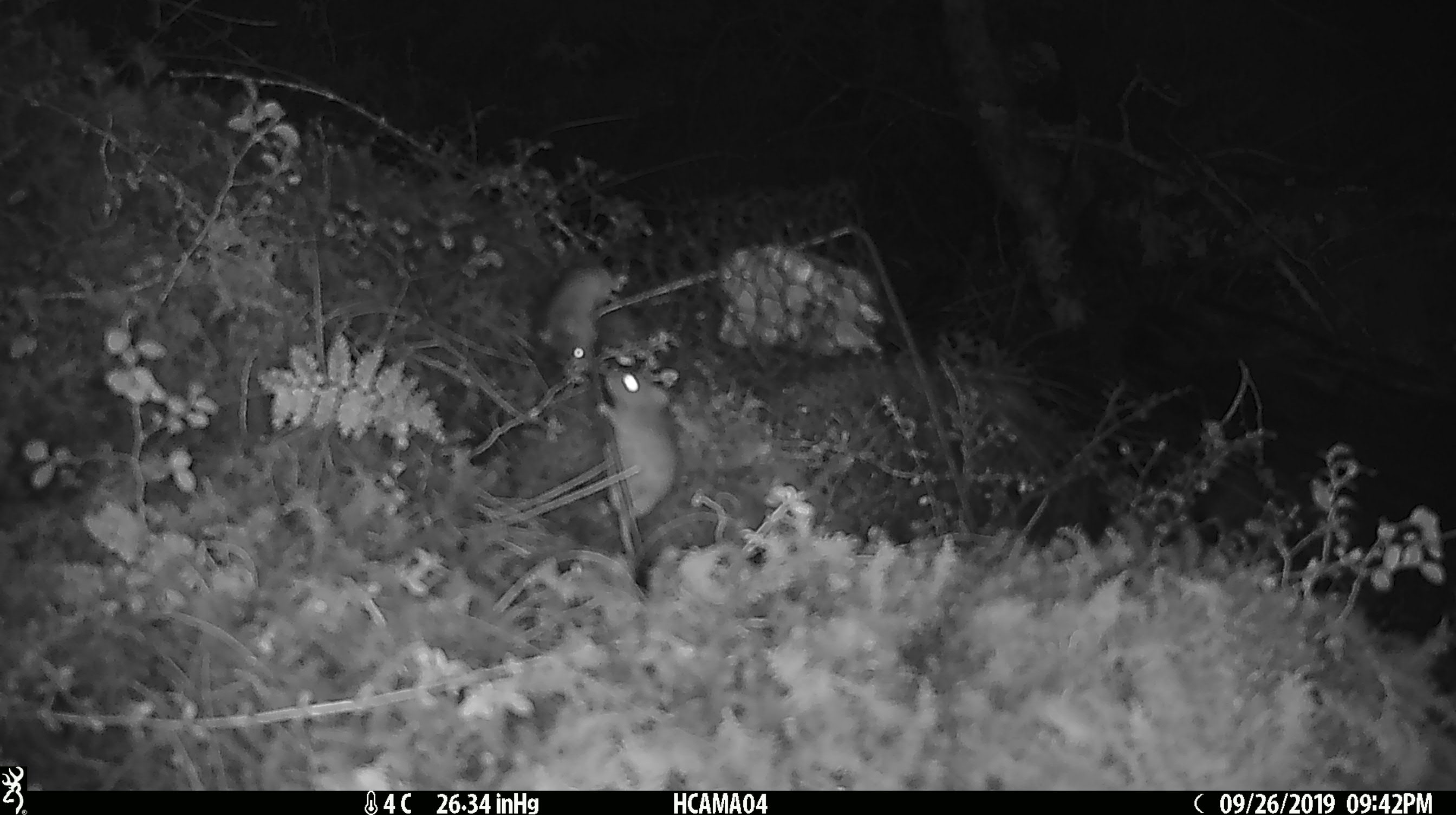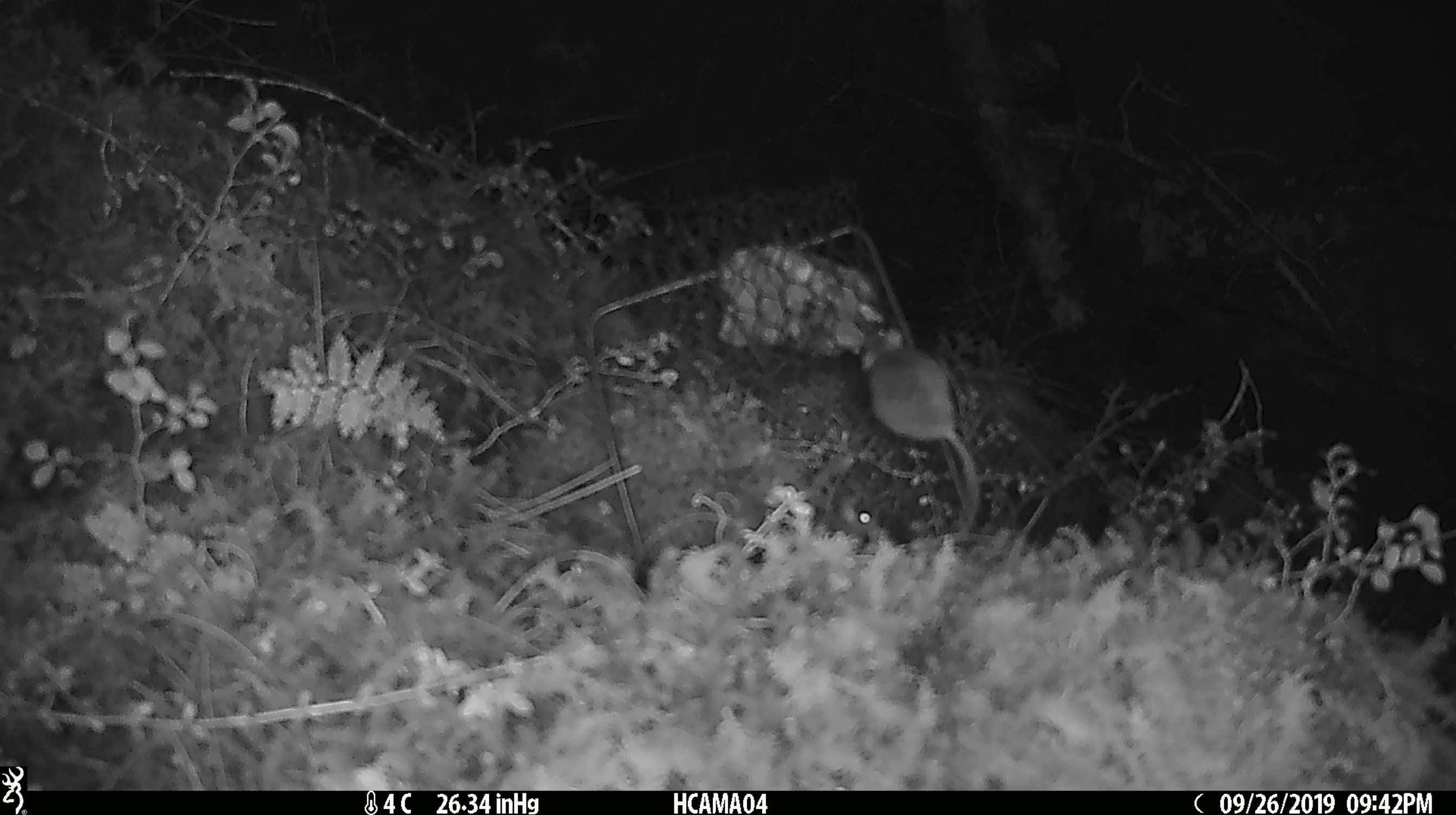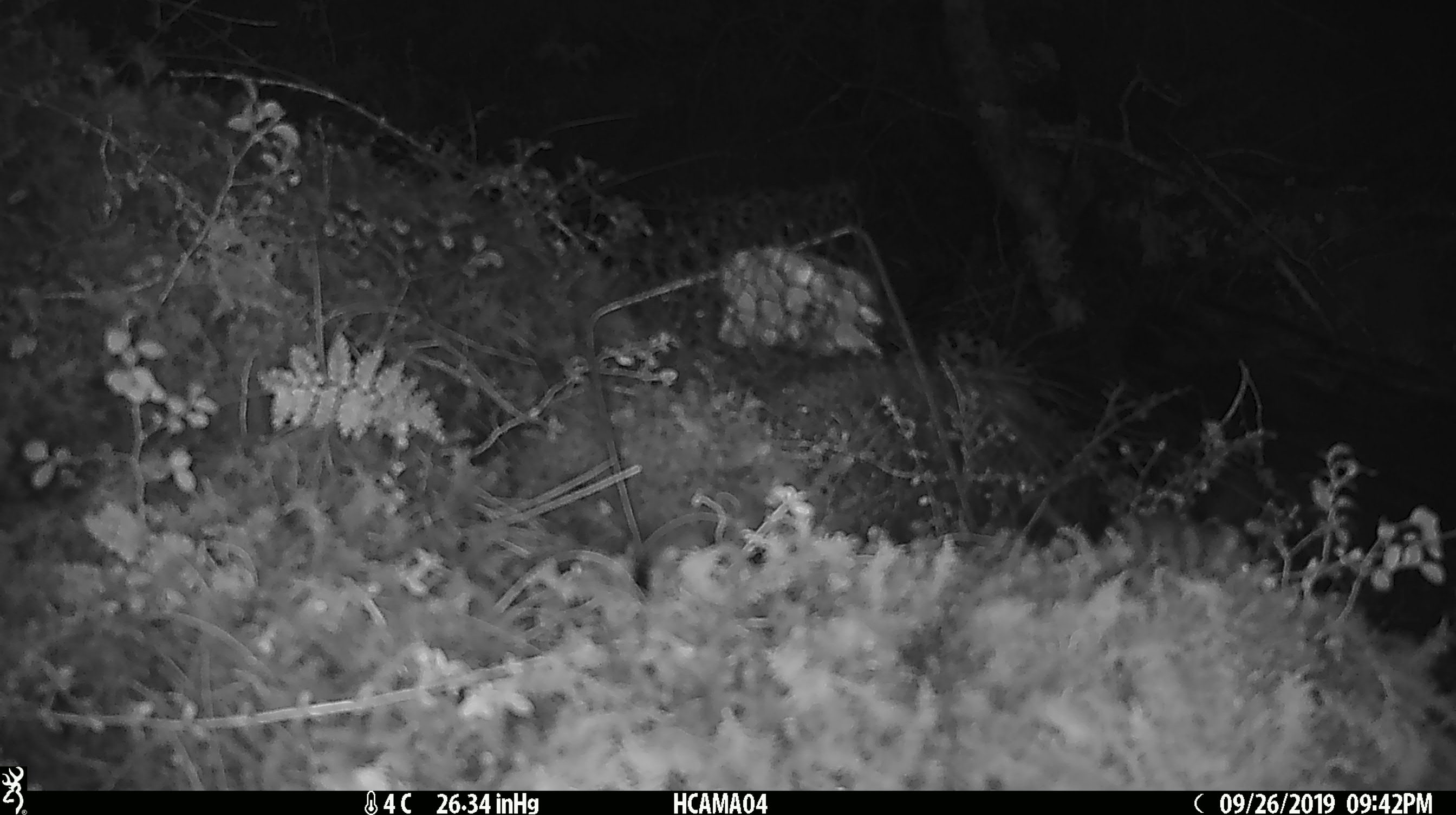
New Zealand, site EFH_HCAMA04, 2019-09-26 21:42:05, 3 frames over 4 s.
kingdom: Animalia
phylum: Chordata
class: Mammalia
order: Rodentia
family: Muridae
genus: Mus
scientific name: Mus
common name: mouse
Mouse (Mus).